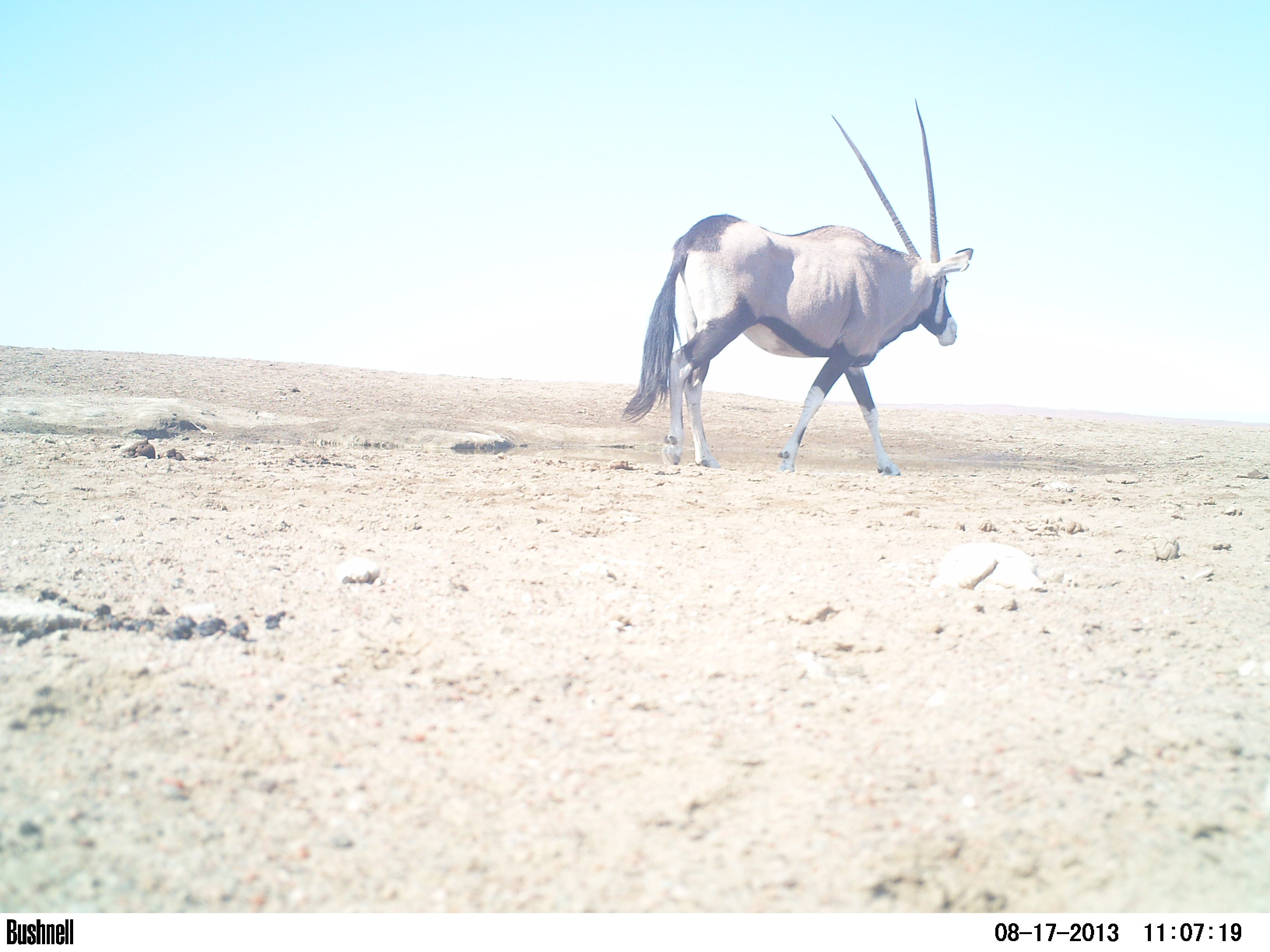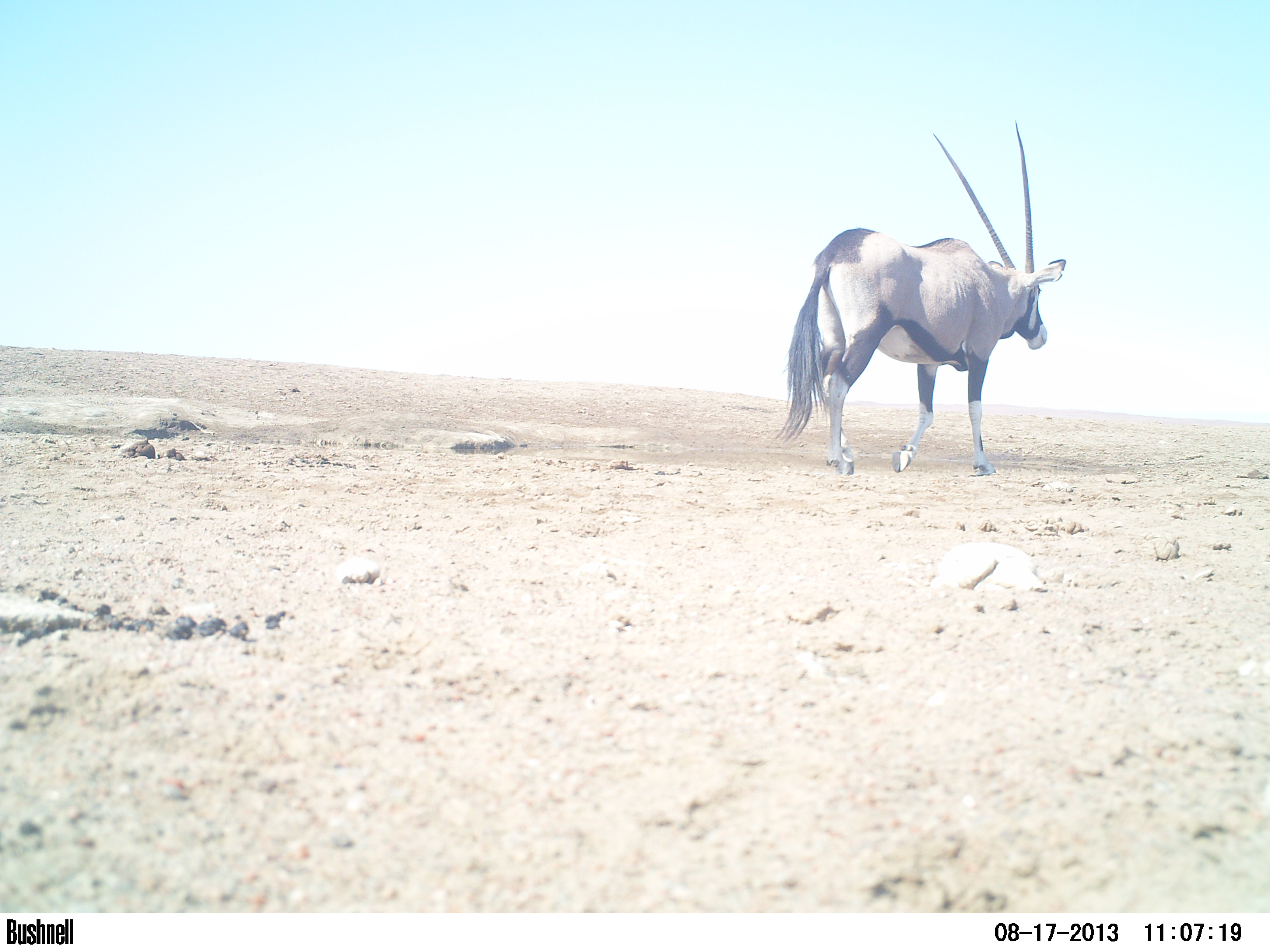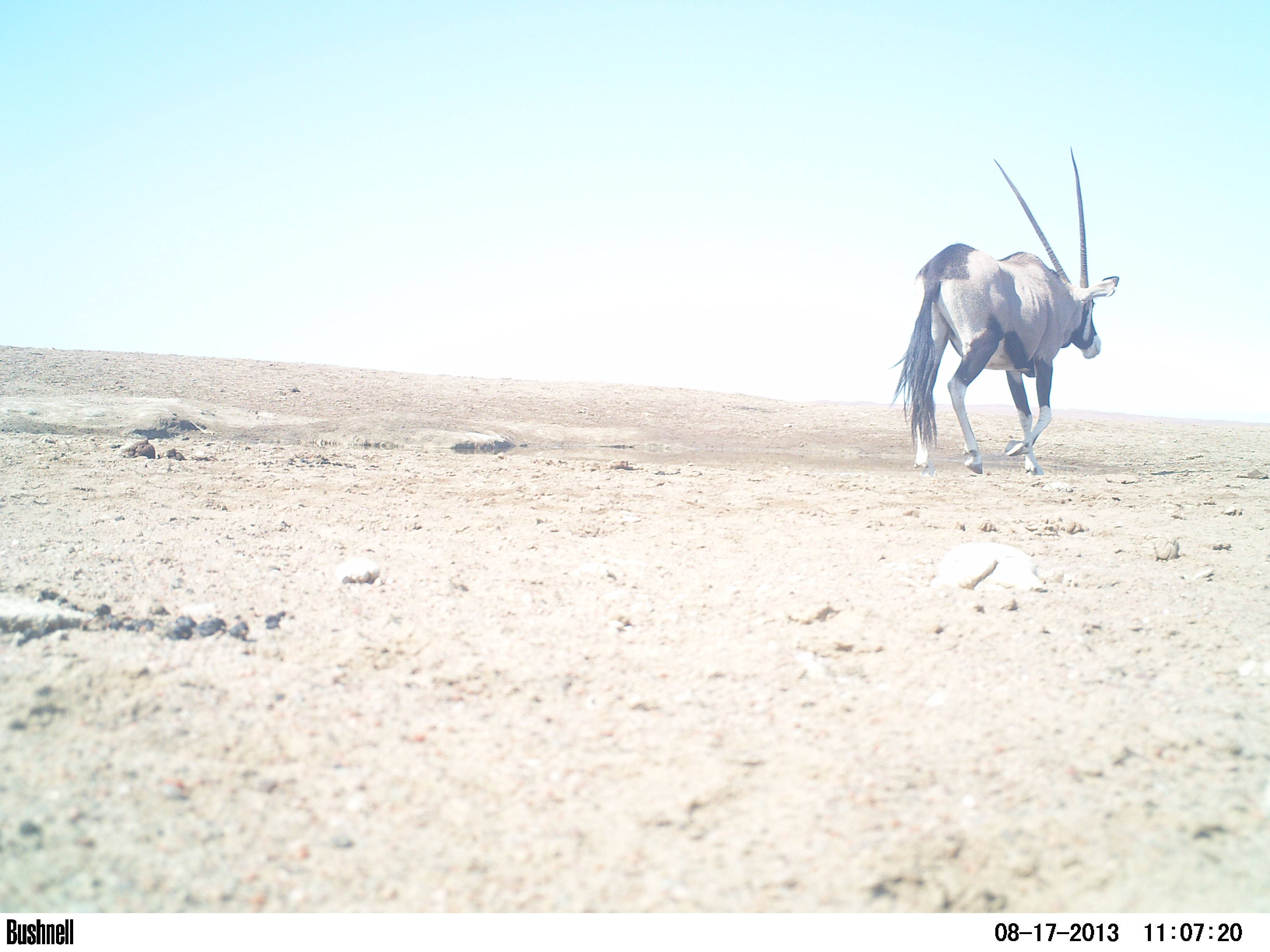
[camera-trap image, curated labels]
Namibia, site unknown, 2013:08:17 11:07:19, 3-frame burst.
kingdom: Animalia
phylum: Chordata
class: Mammalia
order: Artiodactyla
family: Bovidae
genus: Oryx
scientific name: Oryx gazella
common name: gemsbok